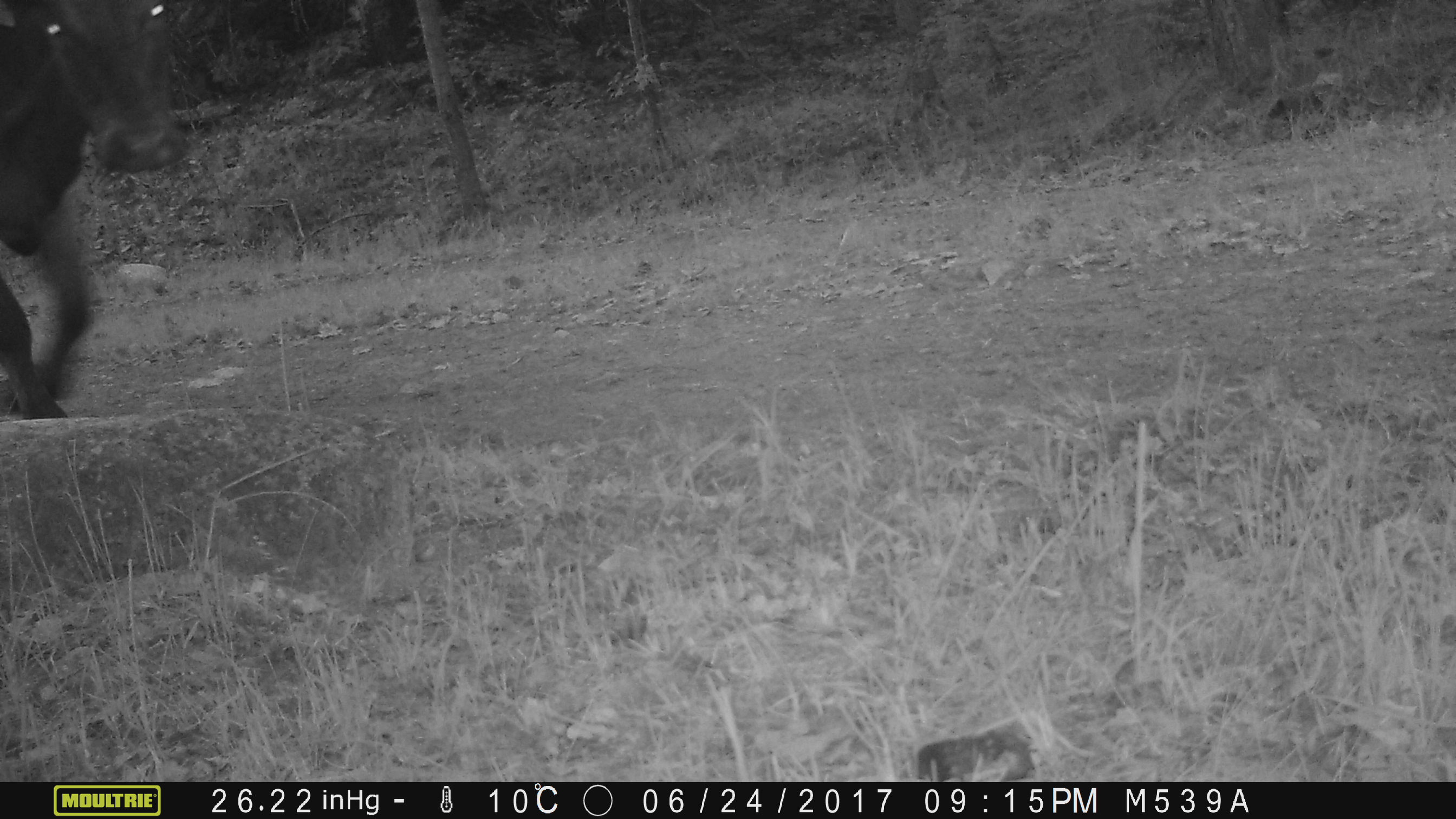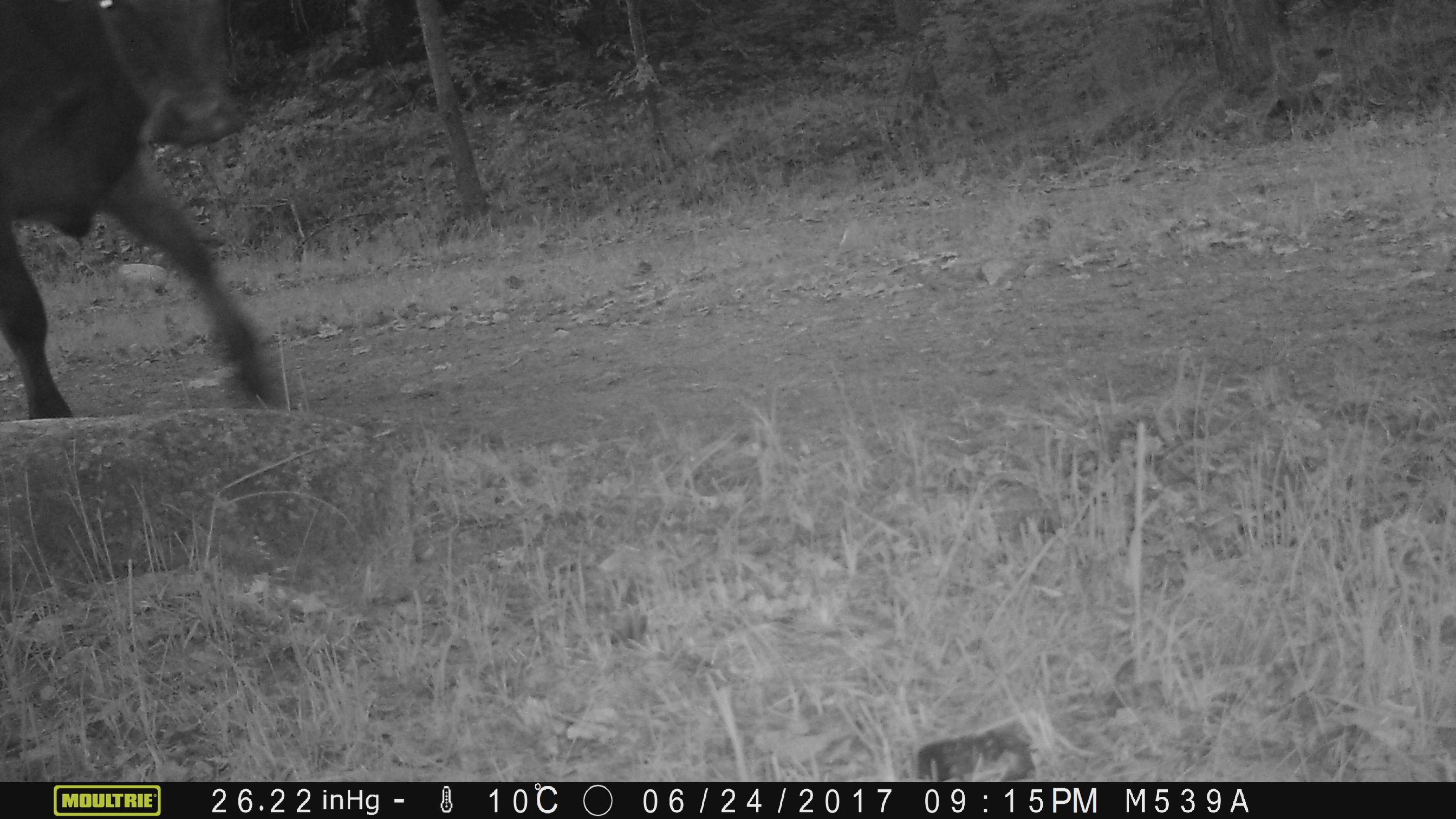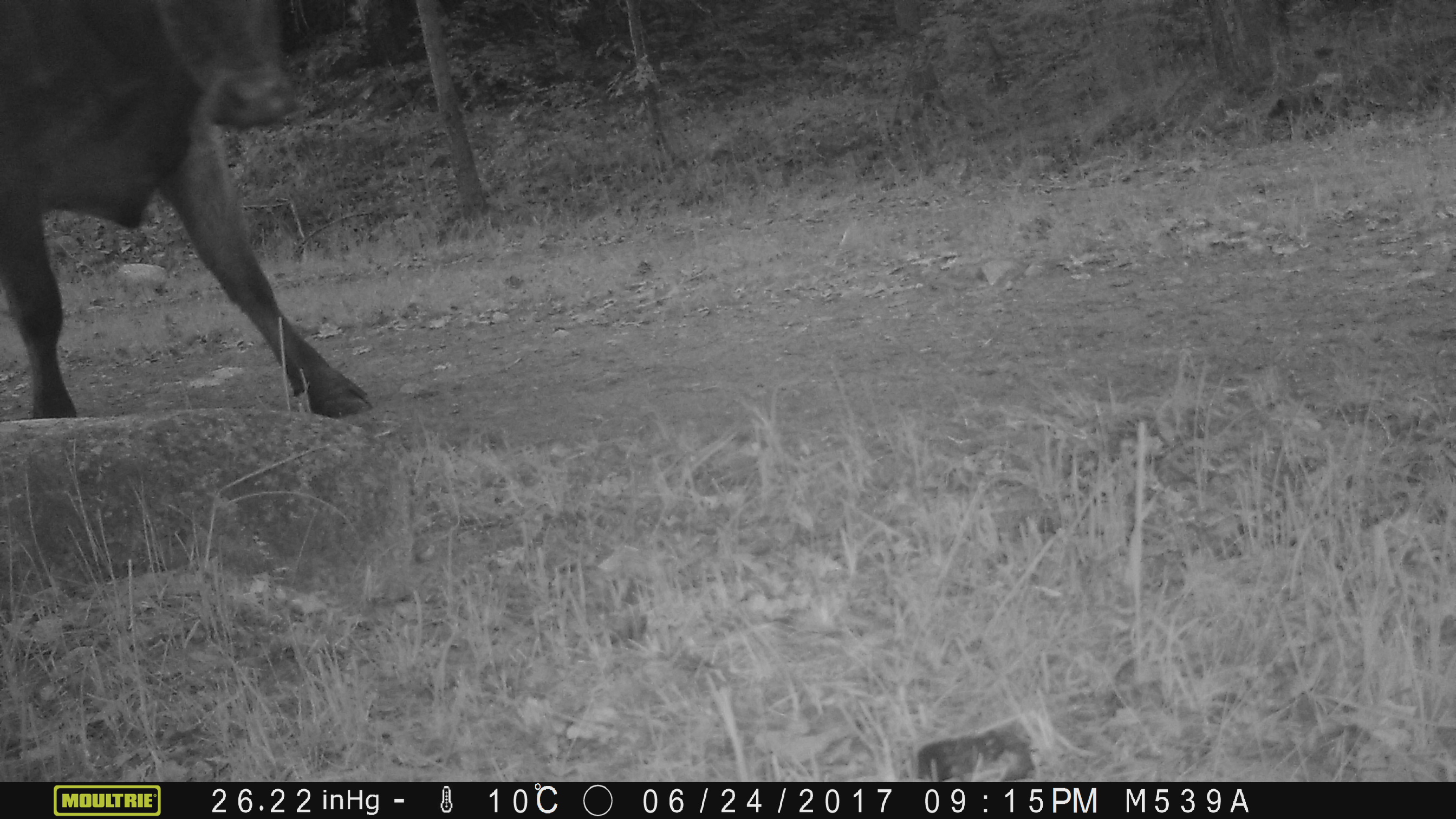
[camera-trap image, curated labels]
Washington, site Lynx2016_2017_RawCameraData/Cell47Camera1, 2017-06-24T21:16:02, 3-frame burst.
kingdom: Animalia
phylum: Chordata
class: Mammalia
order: Artiodactyla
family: Bovidae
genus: Bos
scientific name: Bos taurus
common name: domestic cattle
Domestic cattle (Bos taurus). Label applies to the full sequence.